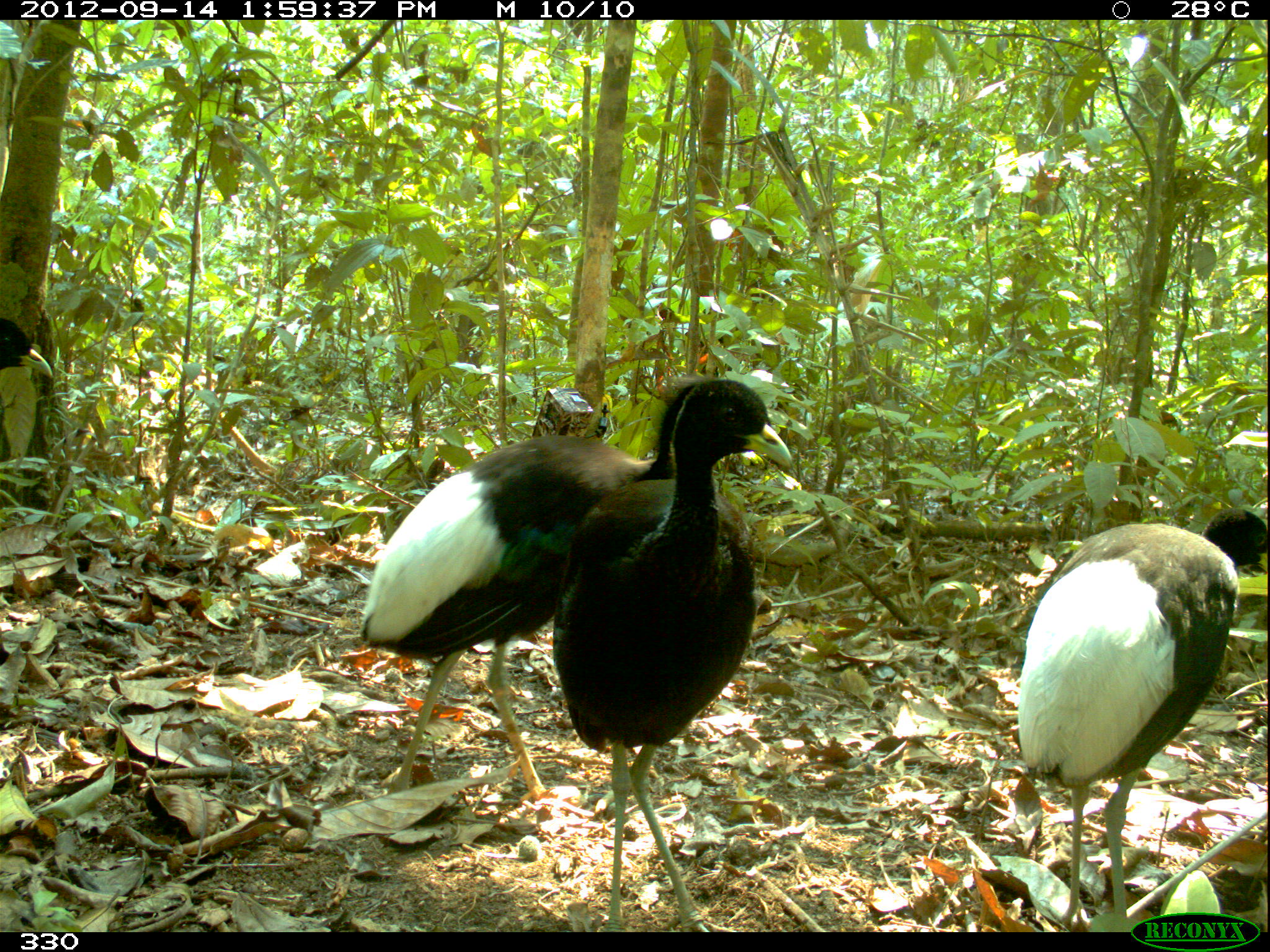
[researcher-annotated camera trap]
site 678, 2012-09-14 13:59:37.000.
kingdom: Animalia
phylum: Chordata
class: Aves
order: Gruiformes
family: Psophiidae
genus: Psophia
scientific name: Psophia leucoptera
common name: pale-winged trumpeter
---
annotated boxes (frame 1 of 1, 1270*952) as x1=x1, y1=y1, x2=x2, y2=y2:
psophia leucoptera: x1=352, y1=381, x2=694, y2=797; x1=551, y1=373, x2=794, y2=931; x1=1010, y1=500, x2=1266, y2=932; x1=0, y1=318, x2=52, y2=377